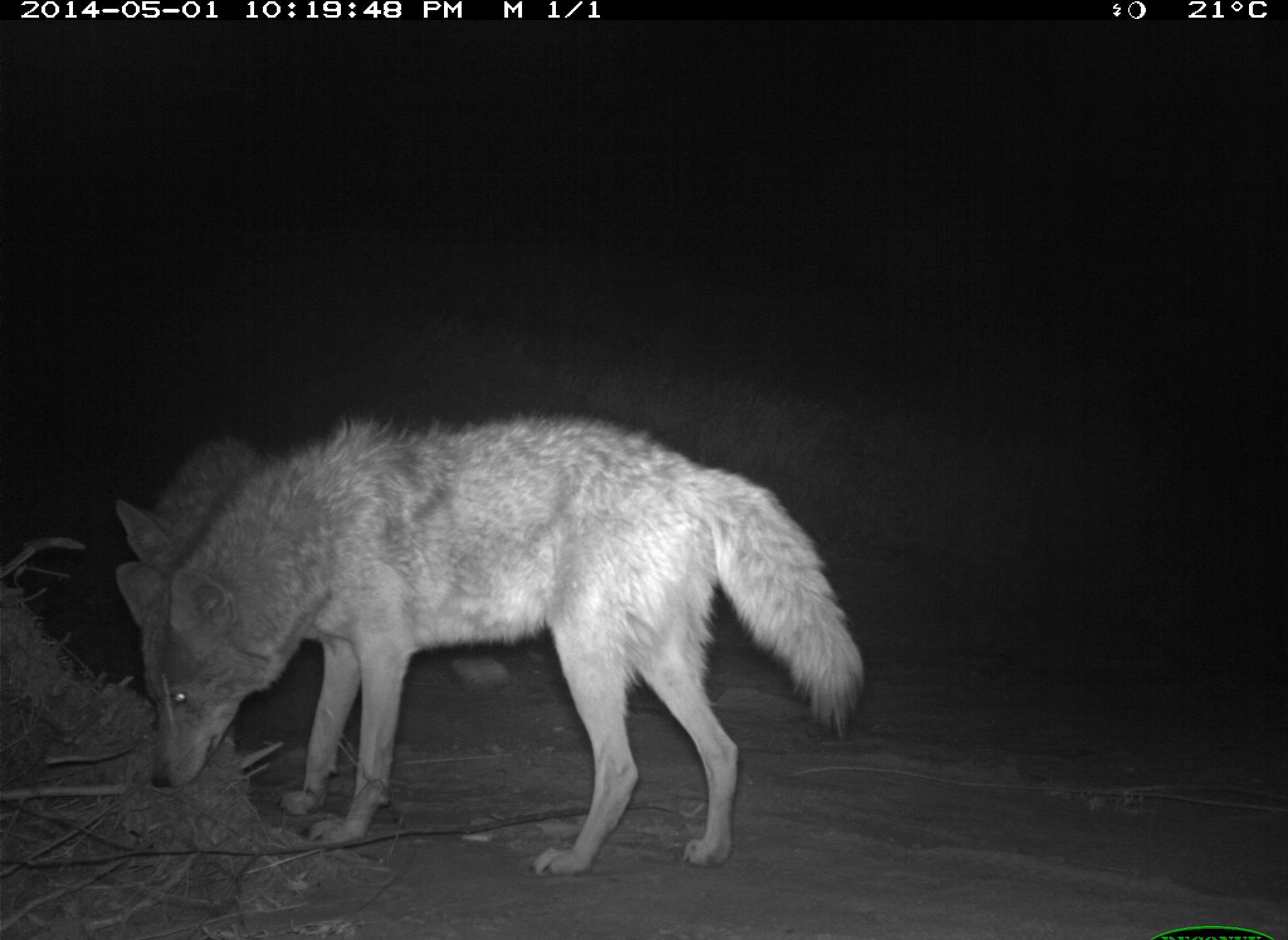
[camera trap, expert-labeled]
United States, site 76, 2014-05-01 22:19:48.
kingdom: Animalia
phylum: Chordata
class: Mammalia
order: Carnivora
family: Canidae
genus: Canis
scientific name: Canis latrans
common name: coyote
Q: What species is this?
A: Coyote (Canis latrans).